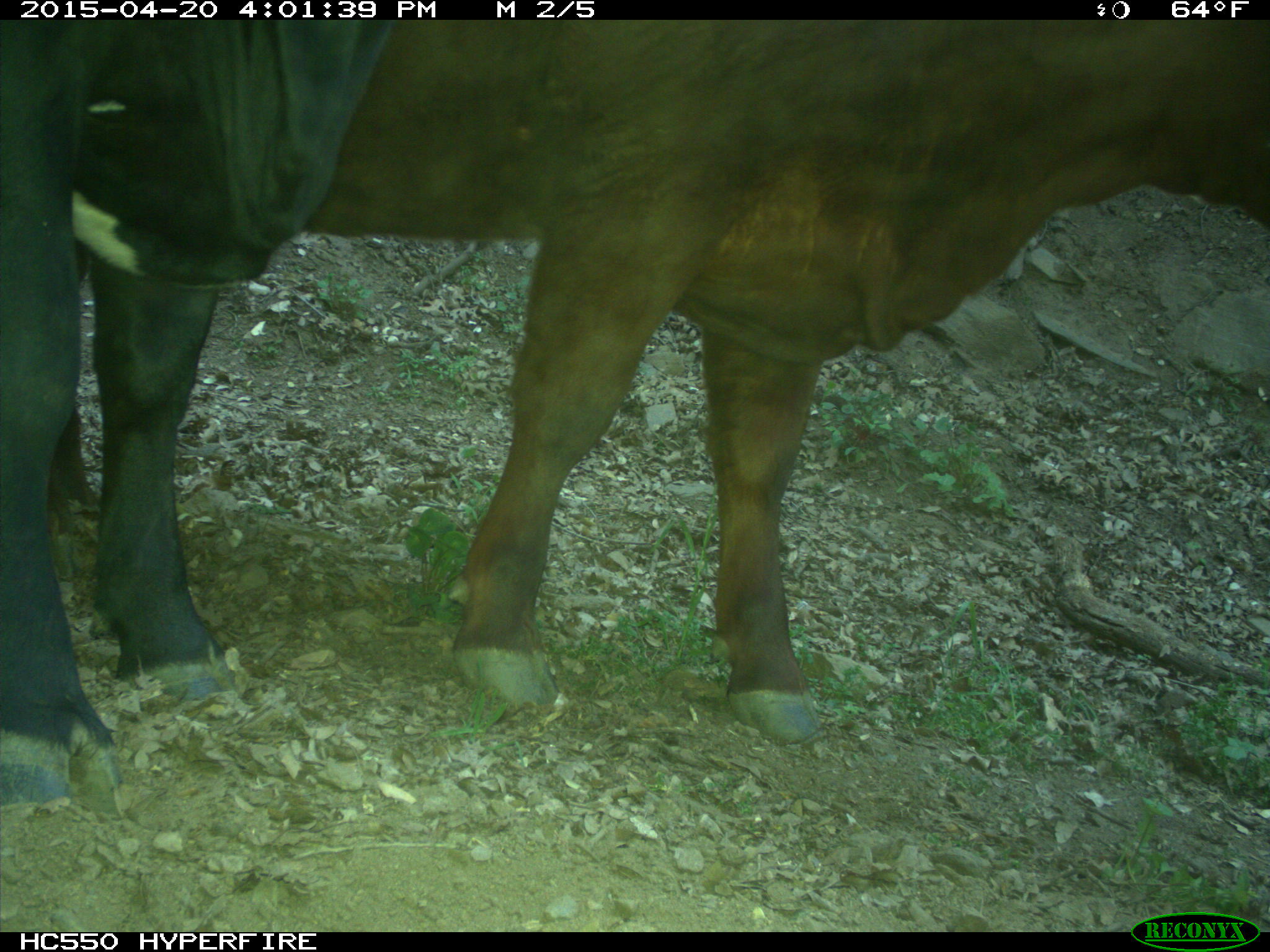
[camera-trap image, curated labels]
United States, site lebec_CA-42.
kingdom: Animalia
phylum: Chordata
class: Mammalia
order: Artiodactyla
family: Bovidae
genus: Bos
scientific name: Bos taurus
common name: domestic cow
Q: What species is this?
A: Bos taurus (domestic cow).